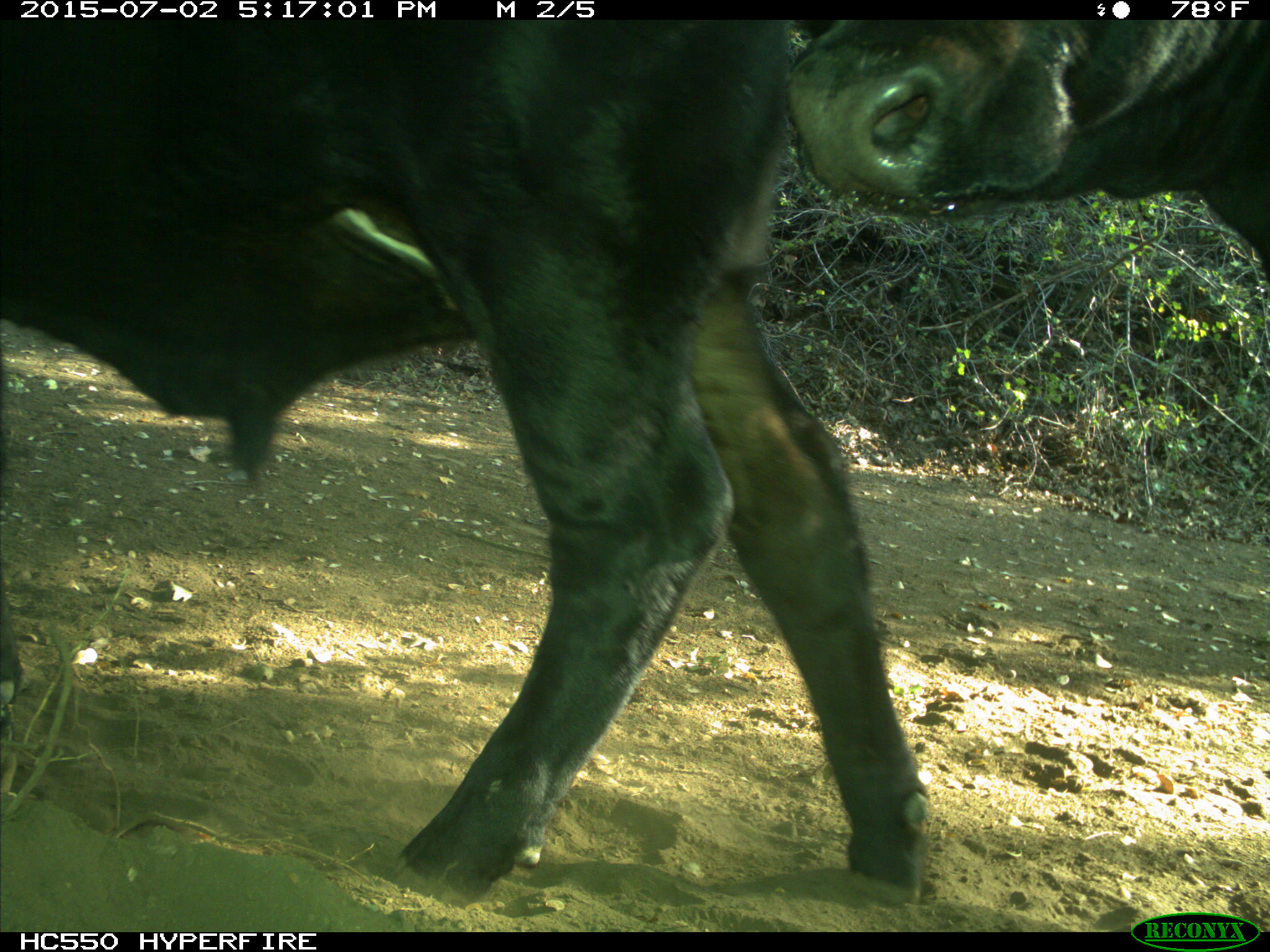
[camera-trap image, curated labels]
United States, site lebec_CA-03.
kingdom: Animalia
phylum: Chordata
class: Mammalia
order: Artiodactyla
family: Bovidae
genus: Bos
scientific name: Bos taurus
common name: domestic cow